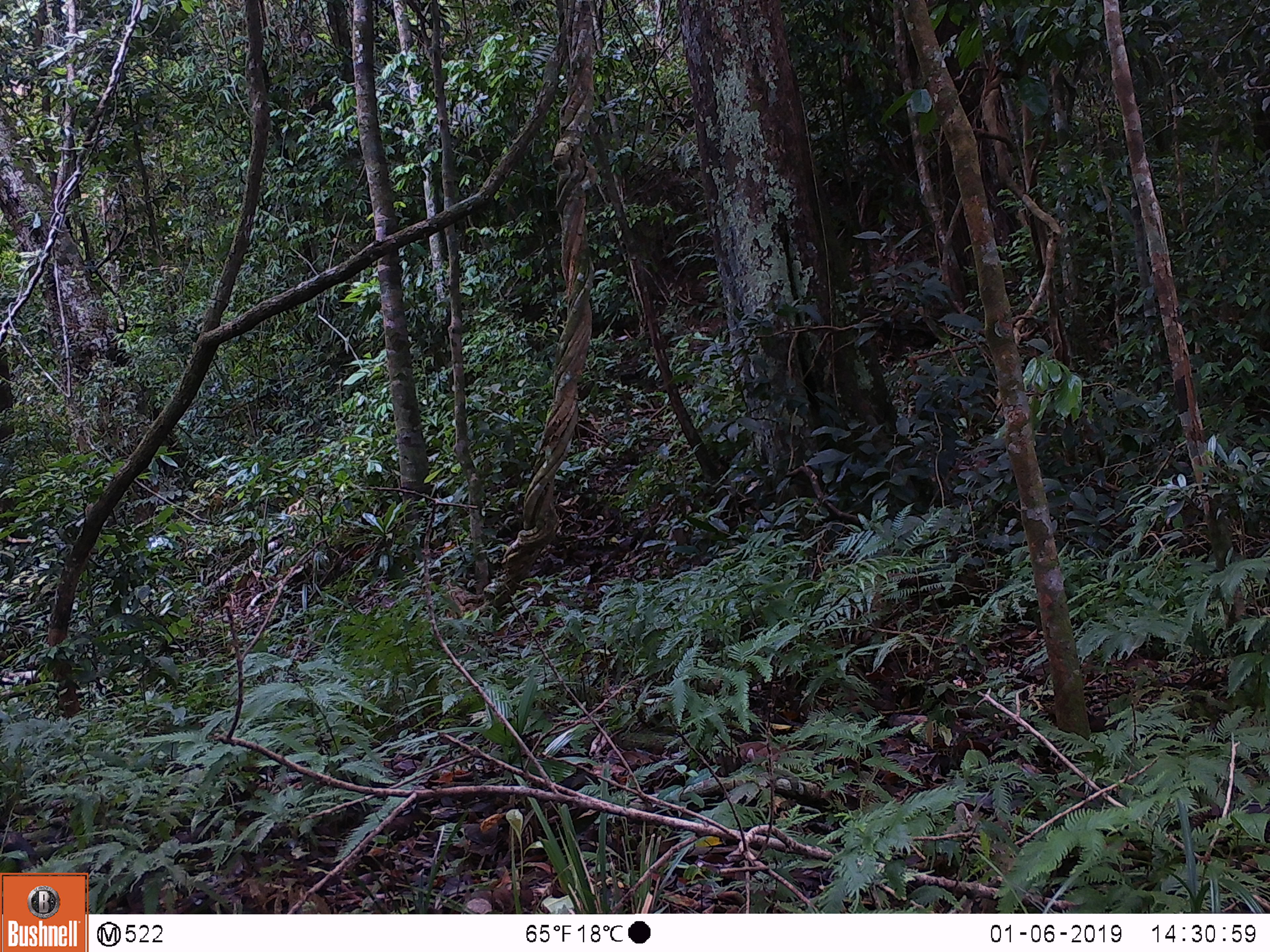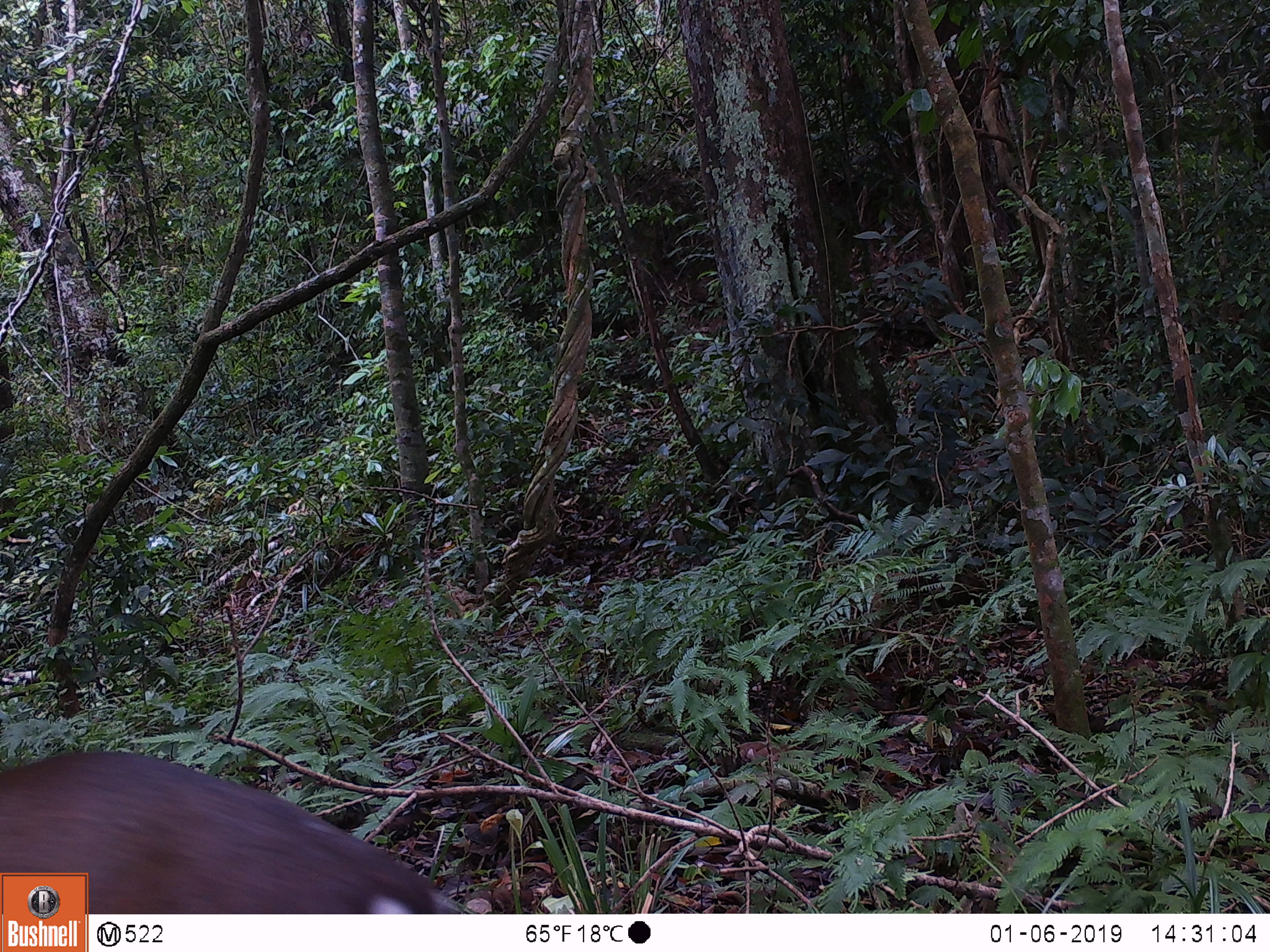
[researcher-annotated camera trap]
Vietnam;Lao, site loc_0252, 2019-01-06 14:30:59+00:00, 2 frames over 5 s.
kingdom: Animalia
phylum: Chordata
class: Mammalia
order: Artiodactyla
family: Cervidae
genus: Muntiacus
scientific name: Muntiacus rooseveltorum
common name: roosevelt's muntjac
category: roosevelts muntjac group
Roosevelts muntjac group (roosevelt's muntjac) (Muntiacus rooseveltorum). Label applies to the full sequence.